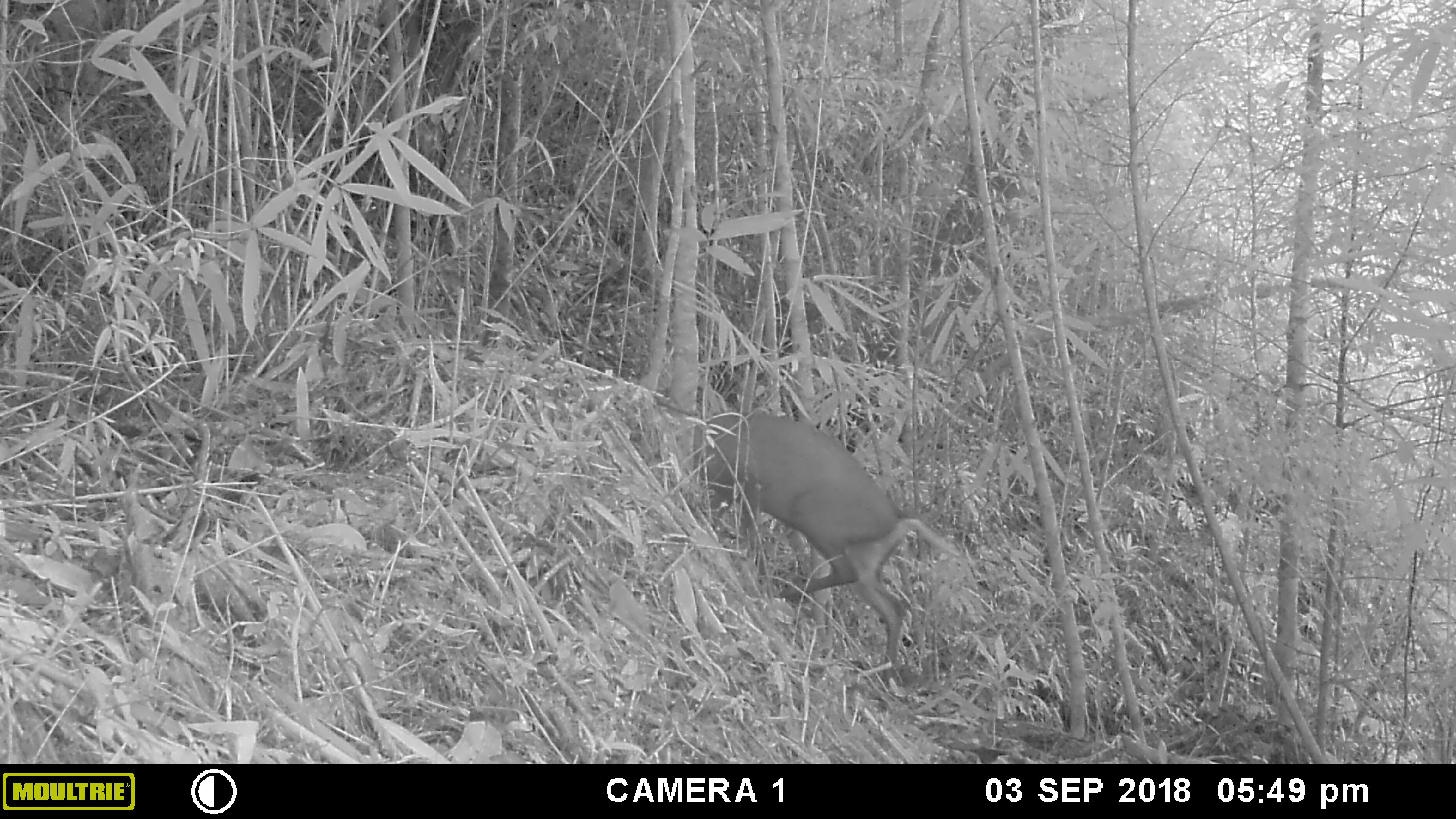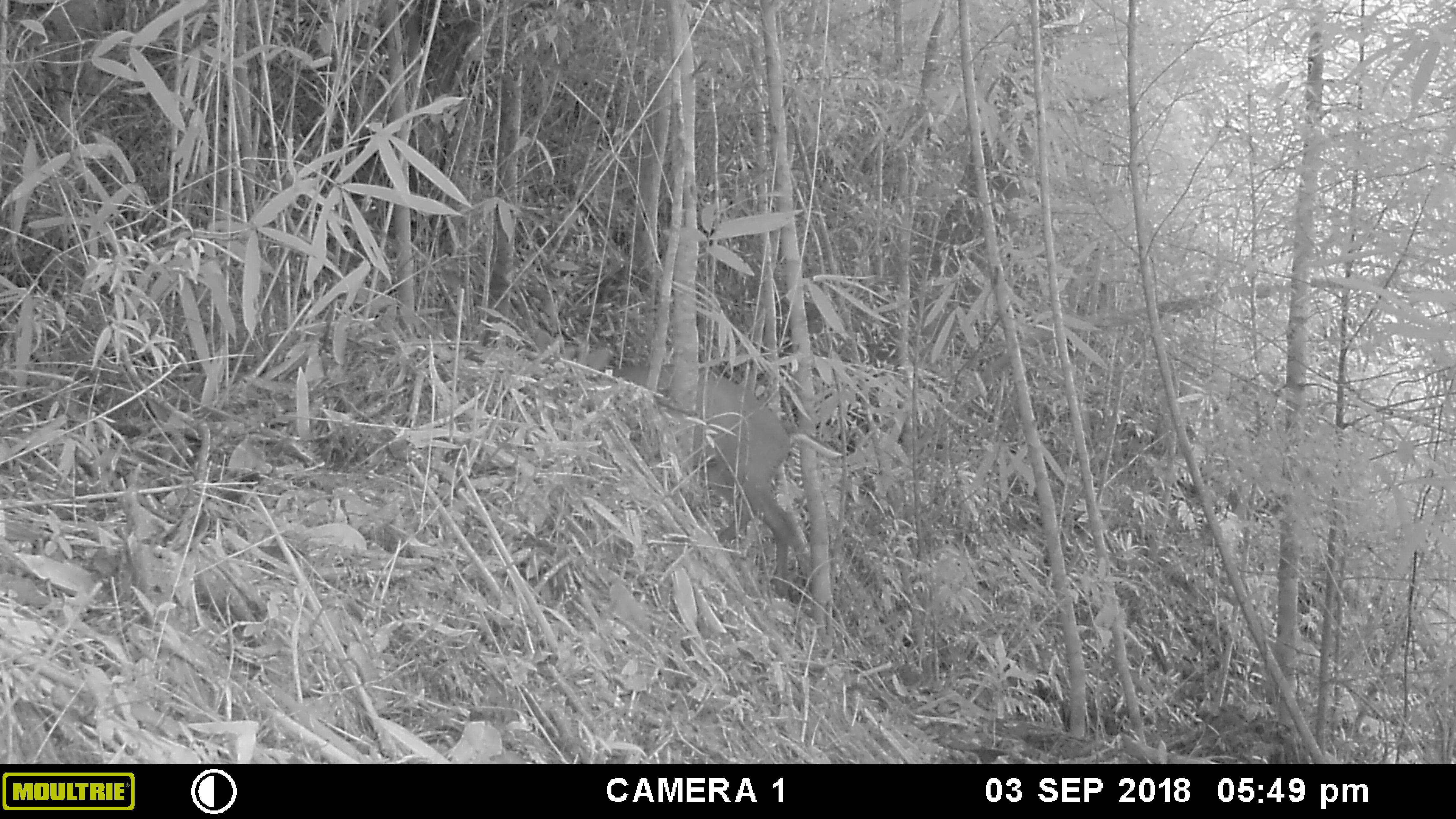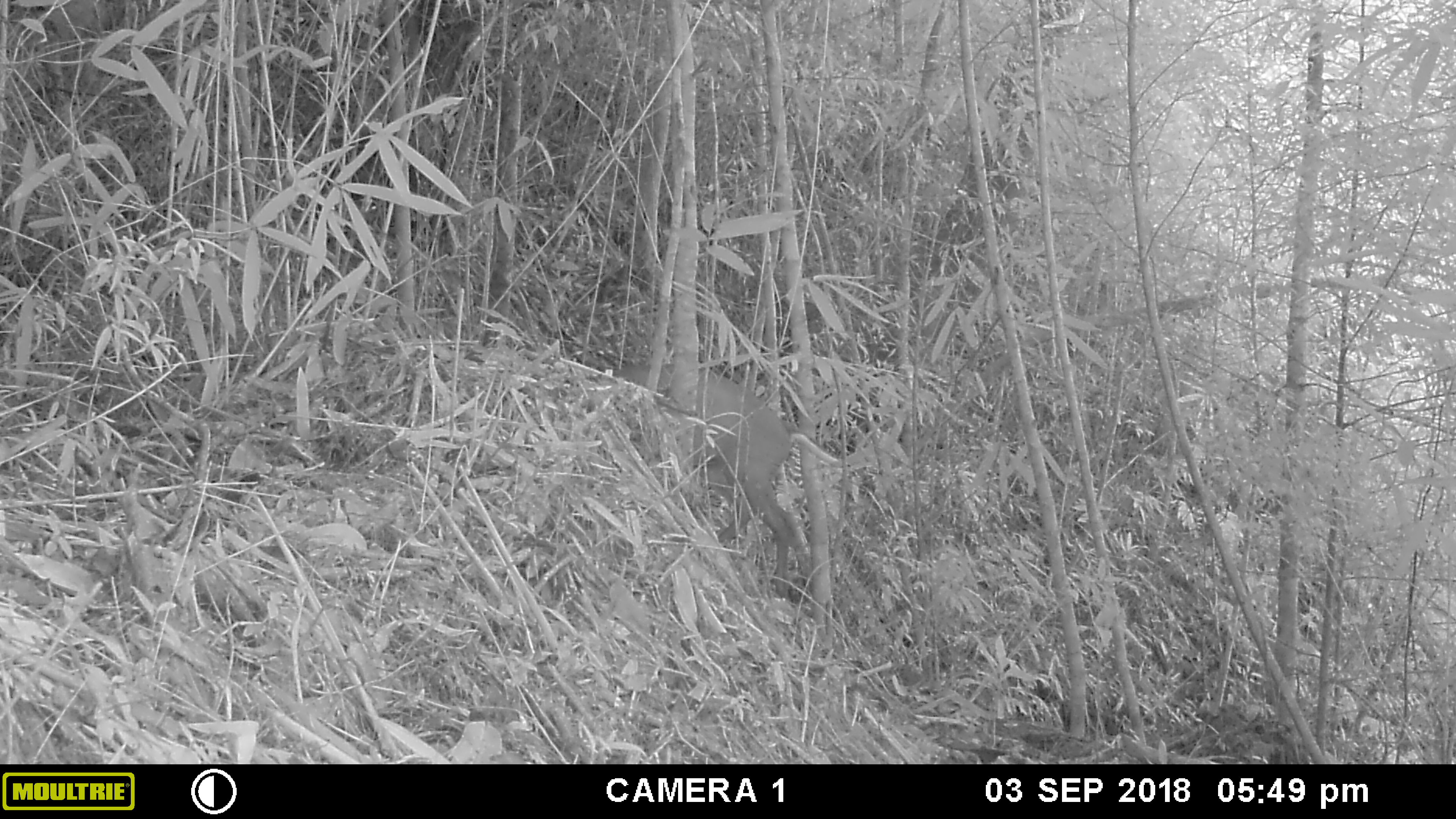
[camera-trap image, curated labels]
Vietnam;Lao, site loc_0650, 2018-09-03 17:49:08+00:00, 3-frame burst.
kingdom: Animalia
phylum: Chordata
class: Mammalia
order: Artiodactyla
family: Cervidae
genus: Muntiacus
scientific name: Muntiacus rooseveltorum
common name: roosevelt's muntjac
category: roosevelts muntjac group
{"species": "roosevelts muntjac group (roosevelt's muntjac) (Muntiacus rooseveltorum)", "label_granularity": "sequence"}